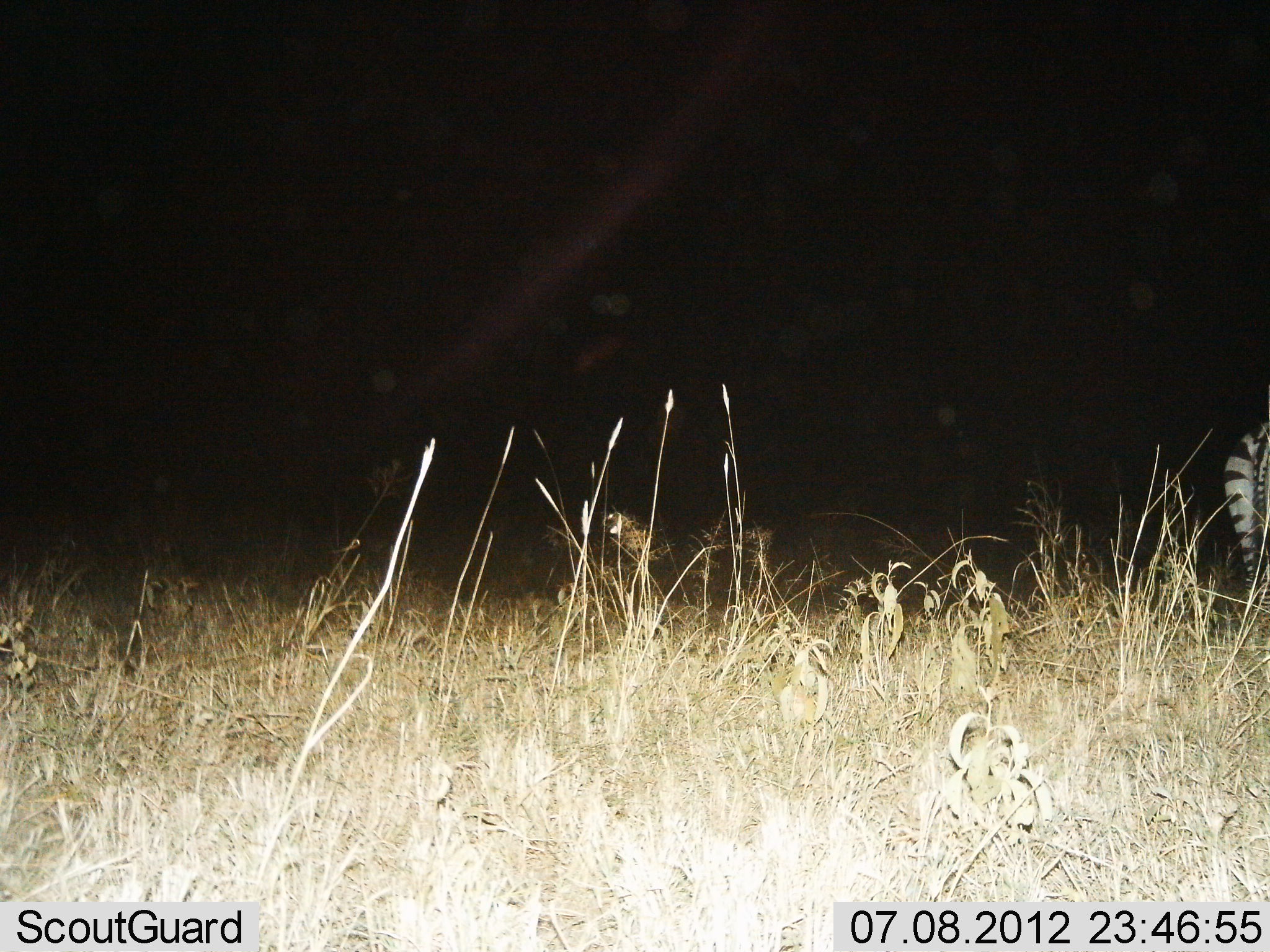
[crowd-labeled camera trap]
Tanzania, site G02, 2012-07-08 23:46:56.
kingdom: Animalia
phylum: Chordata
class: Mammalia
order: Perissodactyla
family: Equidae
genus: Equus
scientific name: Equus quagga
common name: plains zebra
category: zebra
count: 1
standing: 90%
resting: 0%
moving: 10%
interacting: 0%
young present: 0%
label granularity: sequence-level